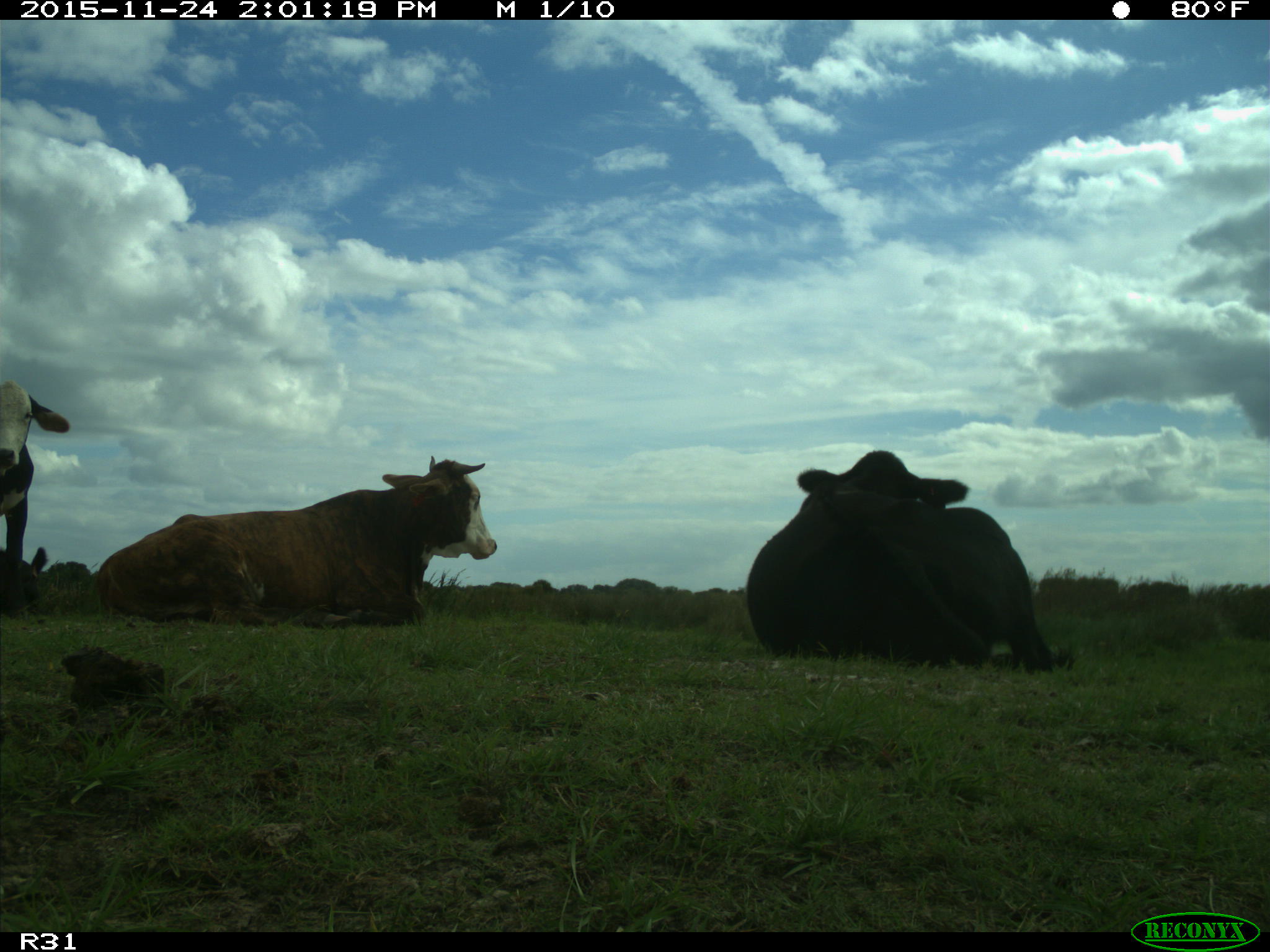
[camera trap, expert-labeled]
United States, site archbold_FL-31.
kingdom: Animalia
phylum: Chordata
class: Mammalia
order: Artiodactyla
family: Bovidae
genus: Bos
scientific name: Bos taurus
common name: domestic cow